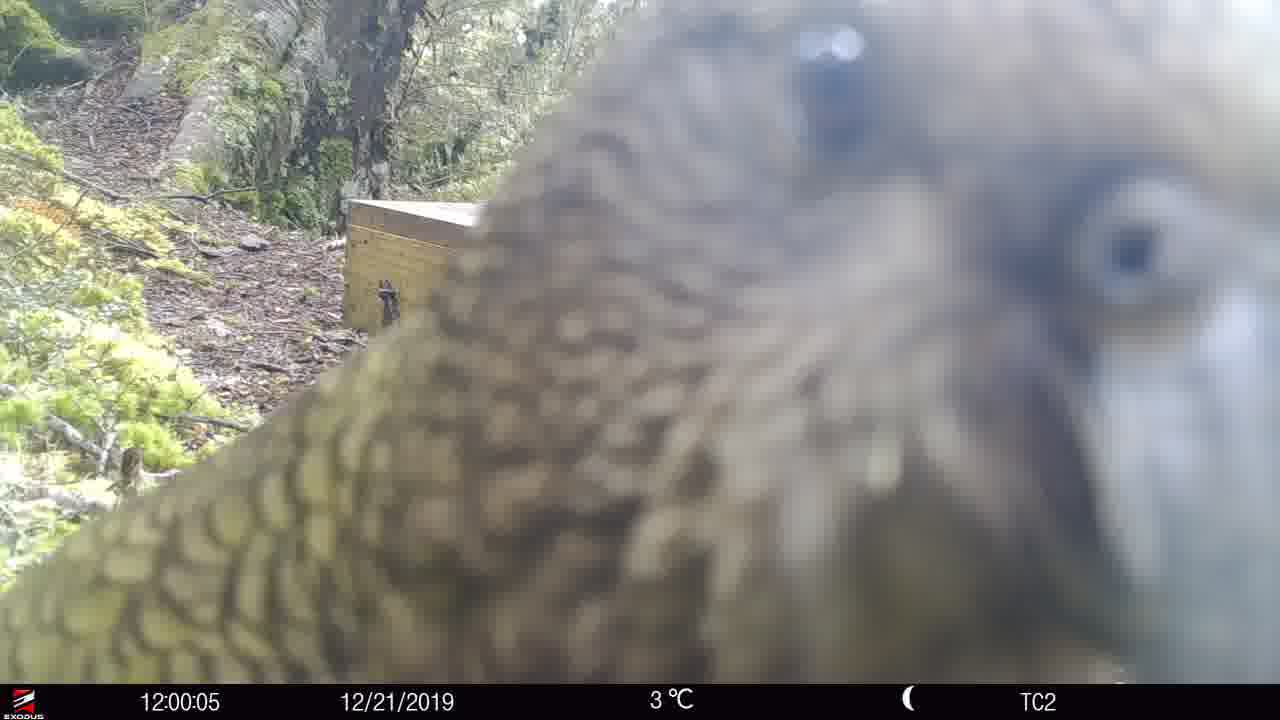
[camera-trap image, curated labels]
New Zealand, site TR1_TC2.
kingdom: Animalia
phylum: Chordata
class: Aves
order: Psittaciformes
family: Strigopidae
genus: Nestor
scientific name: Nestor notabilis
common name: kea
Kea (Nestor notabilis).